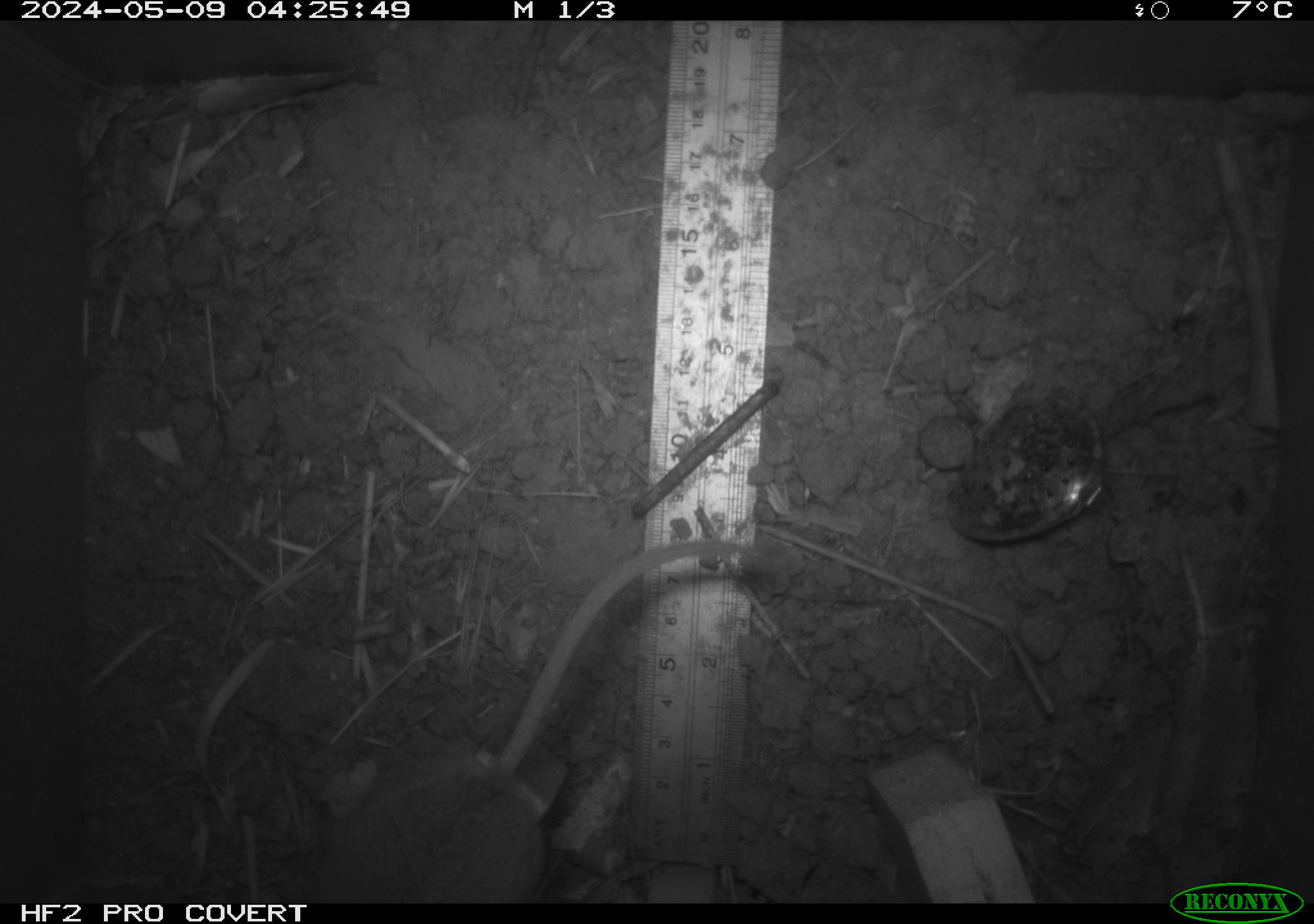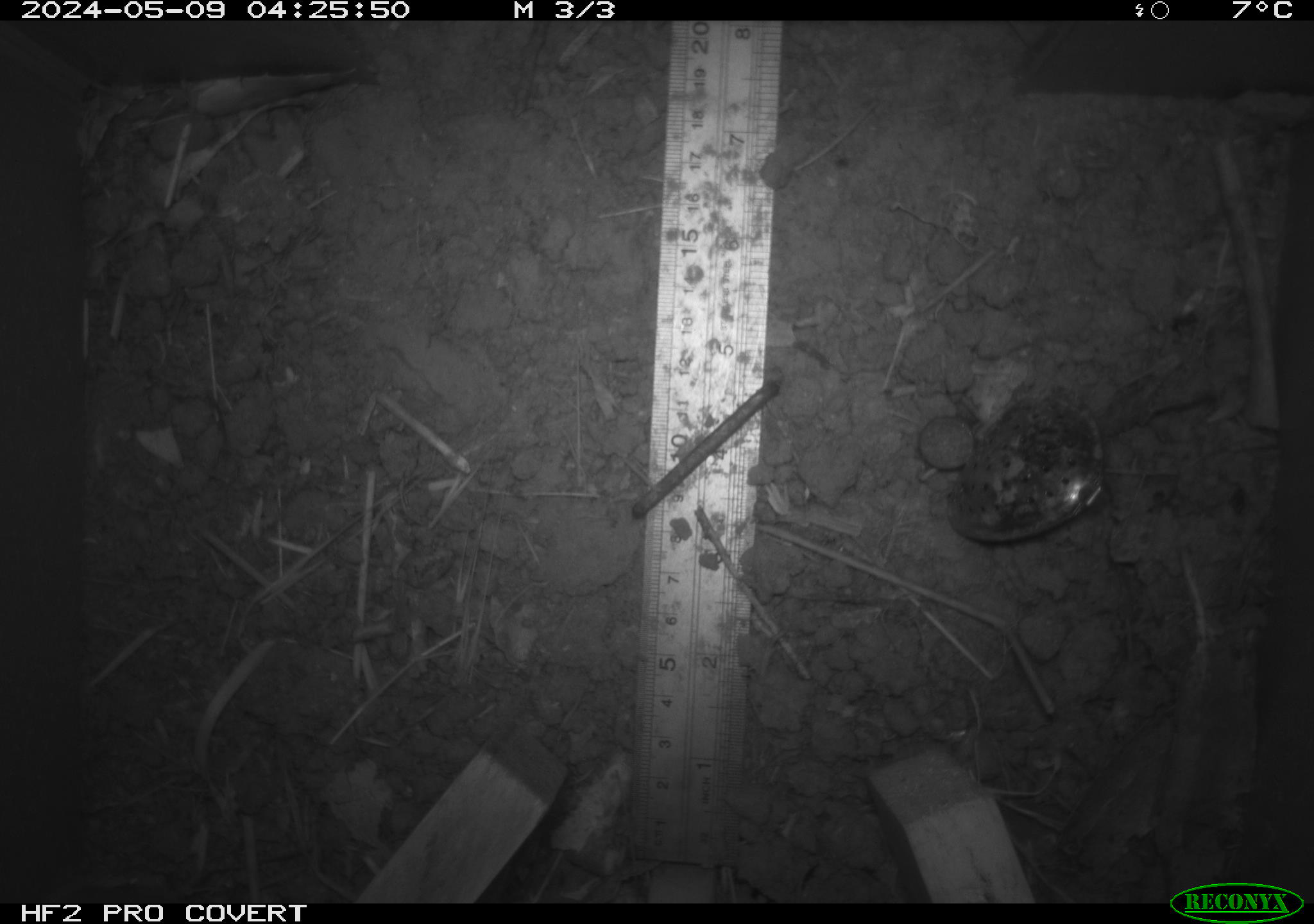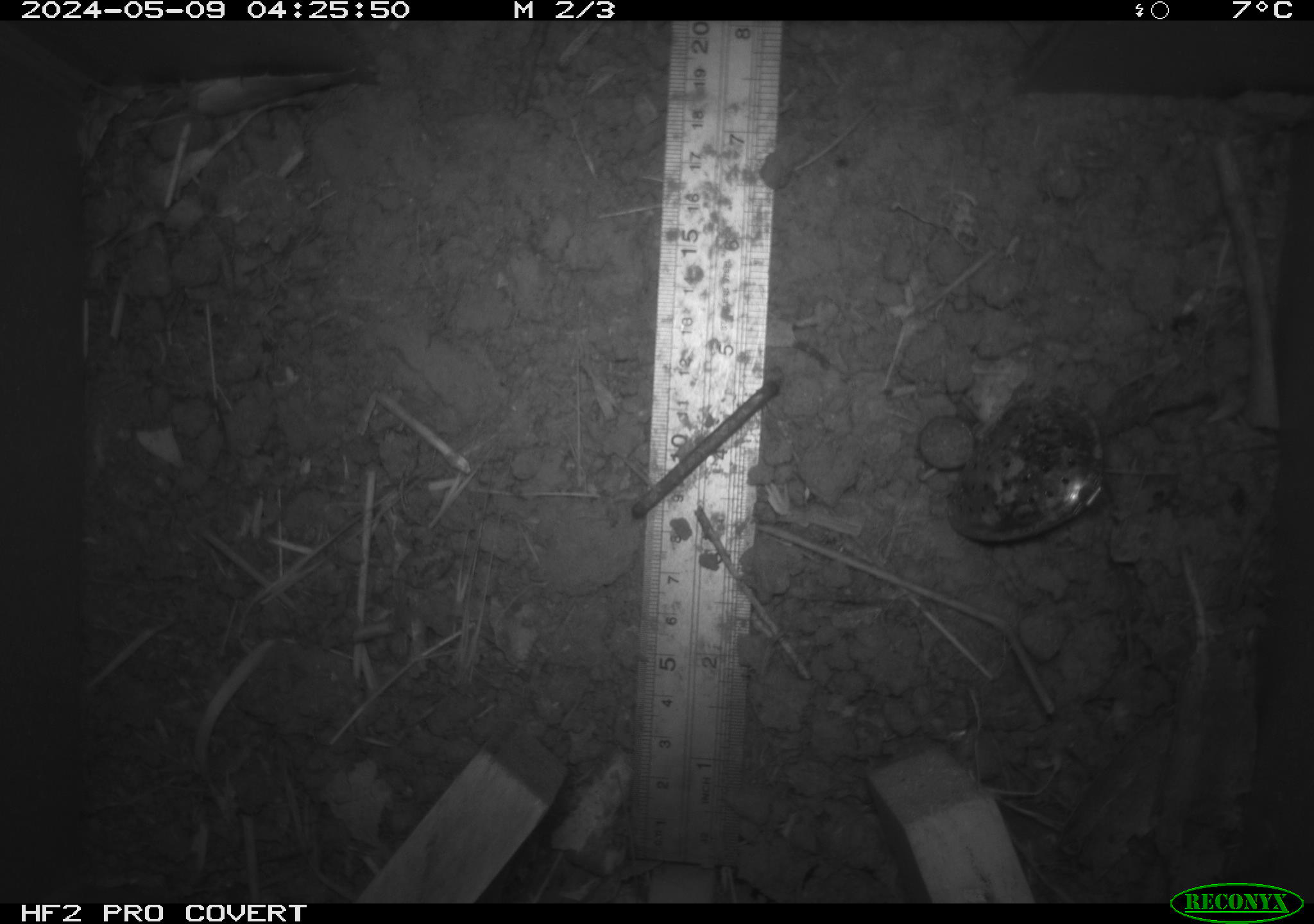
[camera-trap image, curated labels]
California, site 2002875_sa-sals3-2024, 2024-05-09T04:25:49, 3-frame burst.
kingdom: Animalia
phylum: Chordata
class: Mammalia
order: Rodentia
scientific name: Rodentia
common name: mouse species